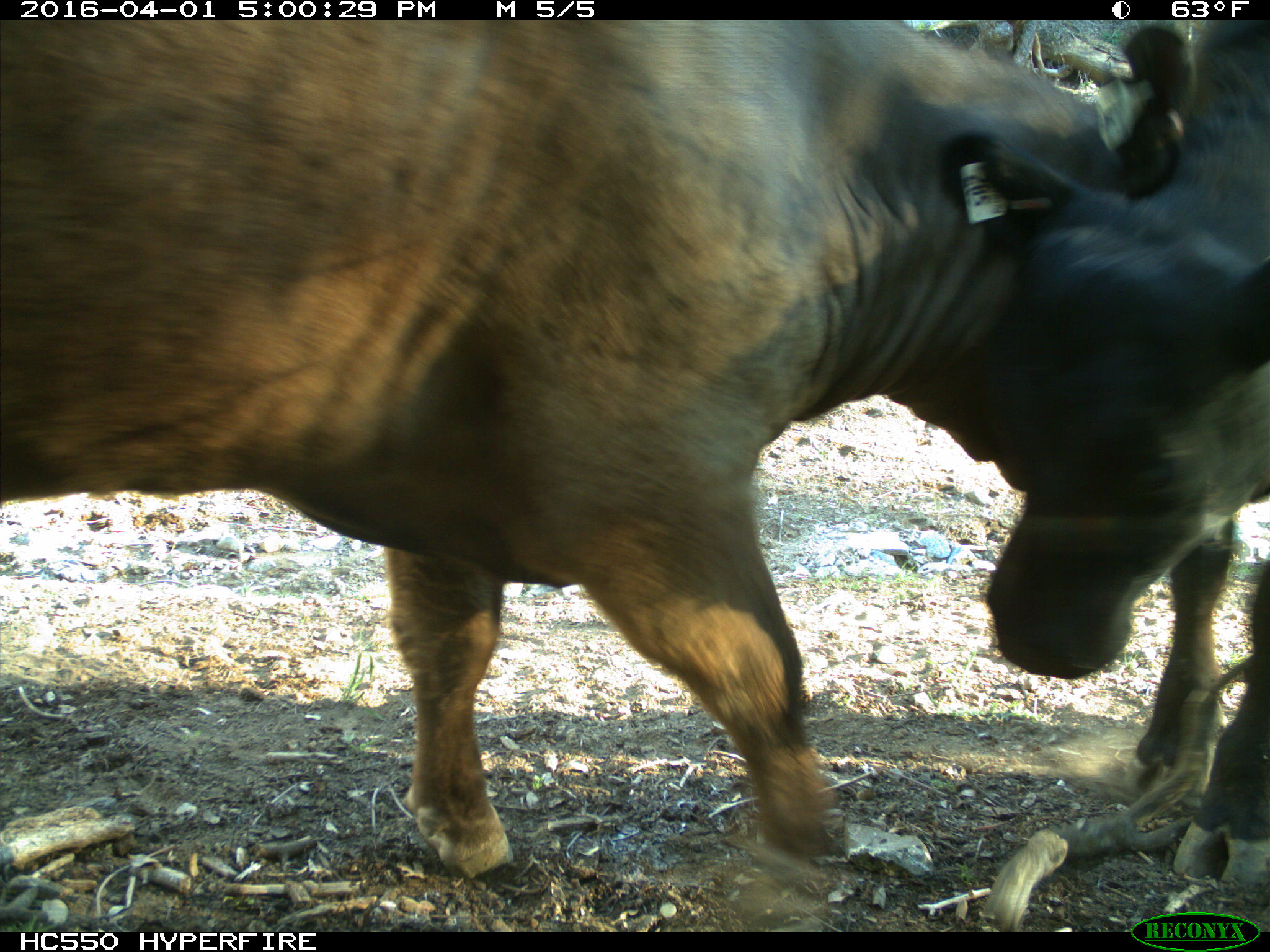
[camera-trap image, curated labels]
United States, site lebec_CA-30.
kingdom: Animalia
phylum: Chordata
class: Mammalia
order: Artiodactyla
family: Bovidae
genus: Bos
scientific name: Bos taurus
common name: domestic cow